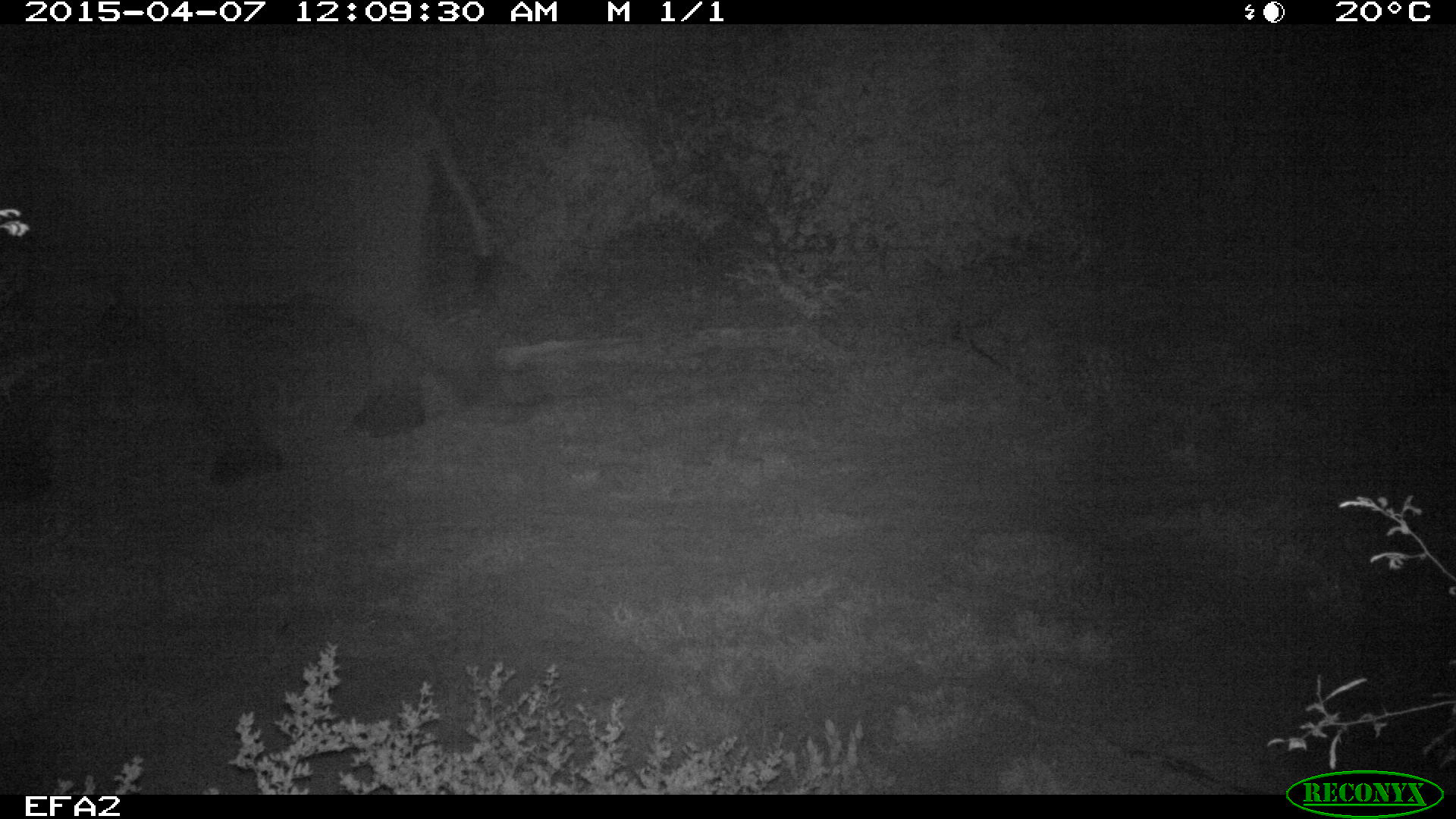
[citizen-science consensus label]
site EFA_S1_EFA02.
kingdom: Animalia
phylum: Chordata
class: Mammalia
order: Proboscidea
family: Elephantidae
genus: Loxodonta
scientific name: Loxodonta africana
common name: african bush elephant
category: elephant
Elephant (african bush elephant) (Loxodonta africana), count 1. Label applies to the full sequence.